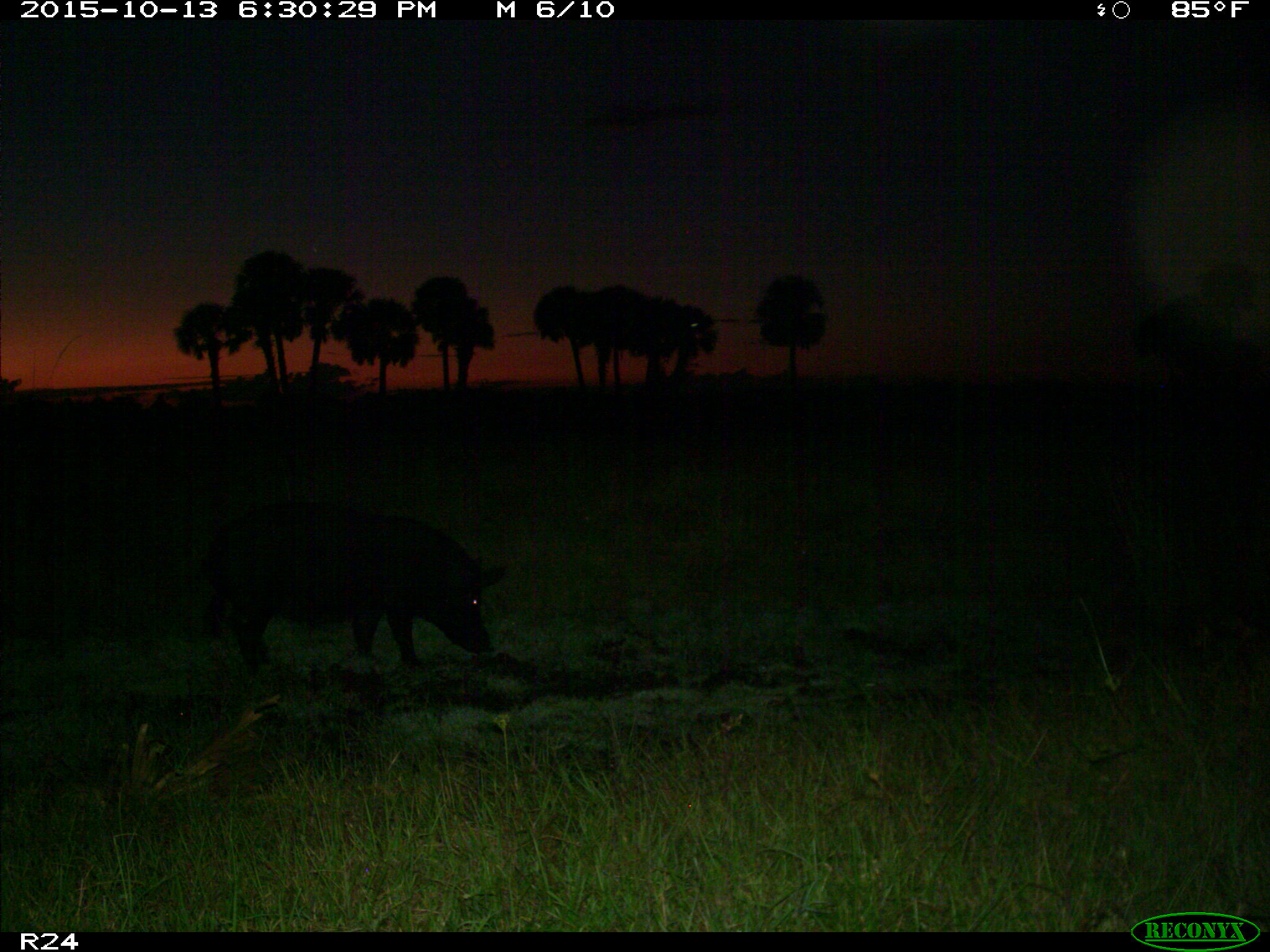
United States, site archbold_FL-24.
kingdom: Animalia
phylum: Chordata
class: Mammalia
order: Artiodactyla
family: Suidae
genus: Sus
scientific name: Sus scrofa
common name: wild boar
Sus scrofa (wild boar).